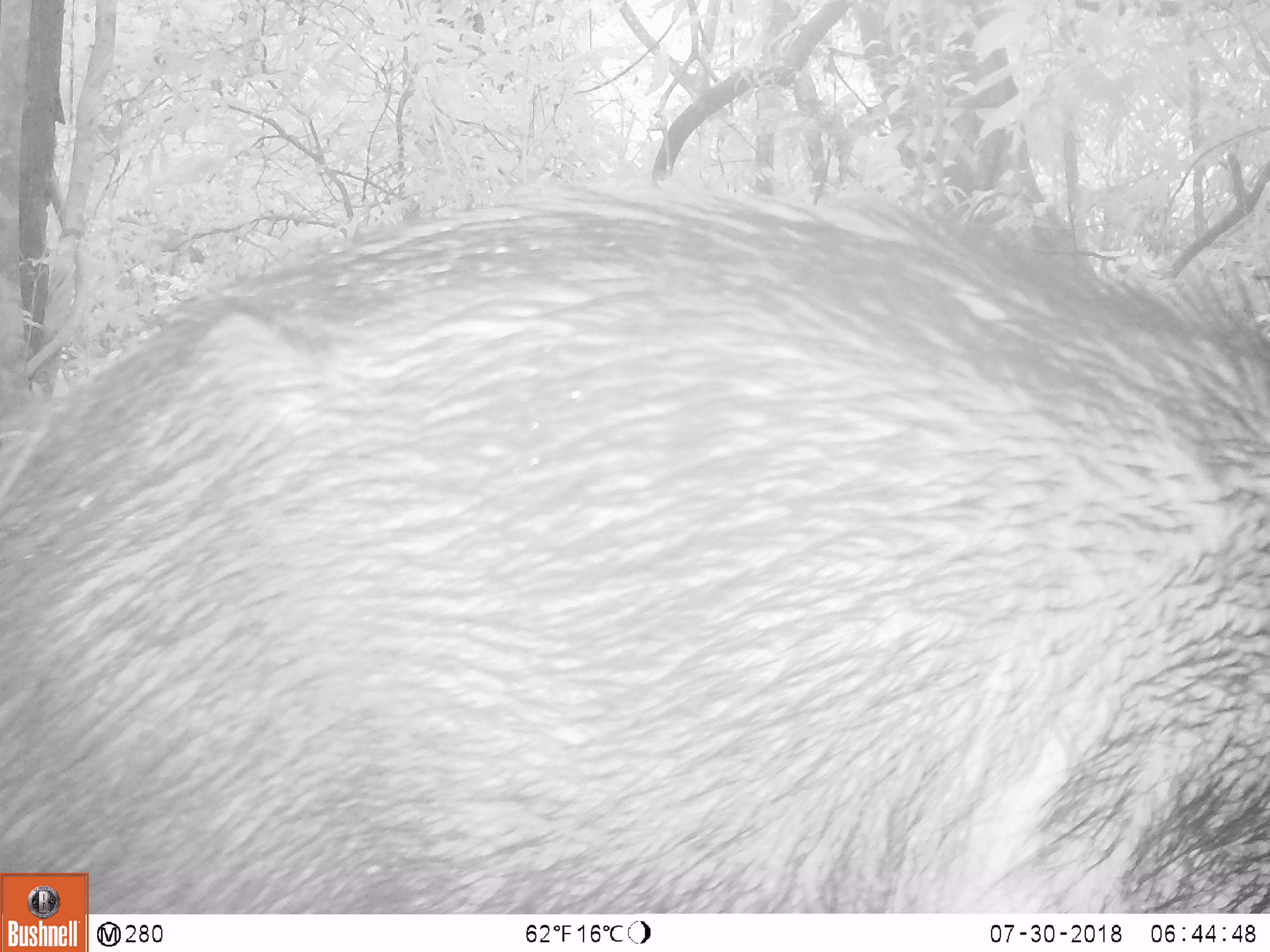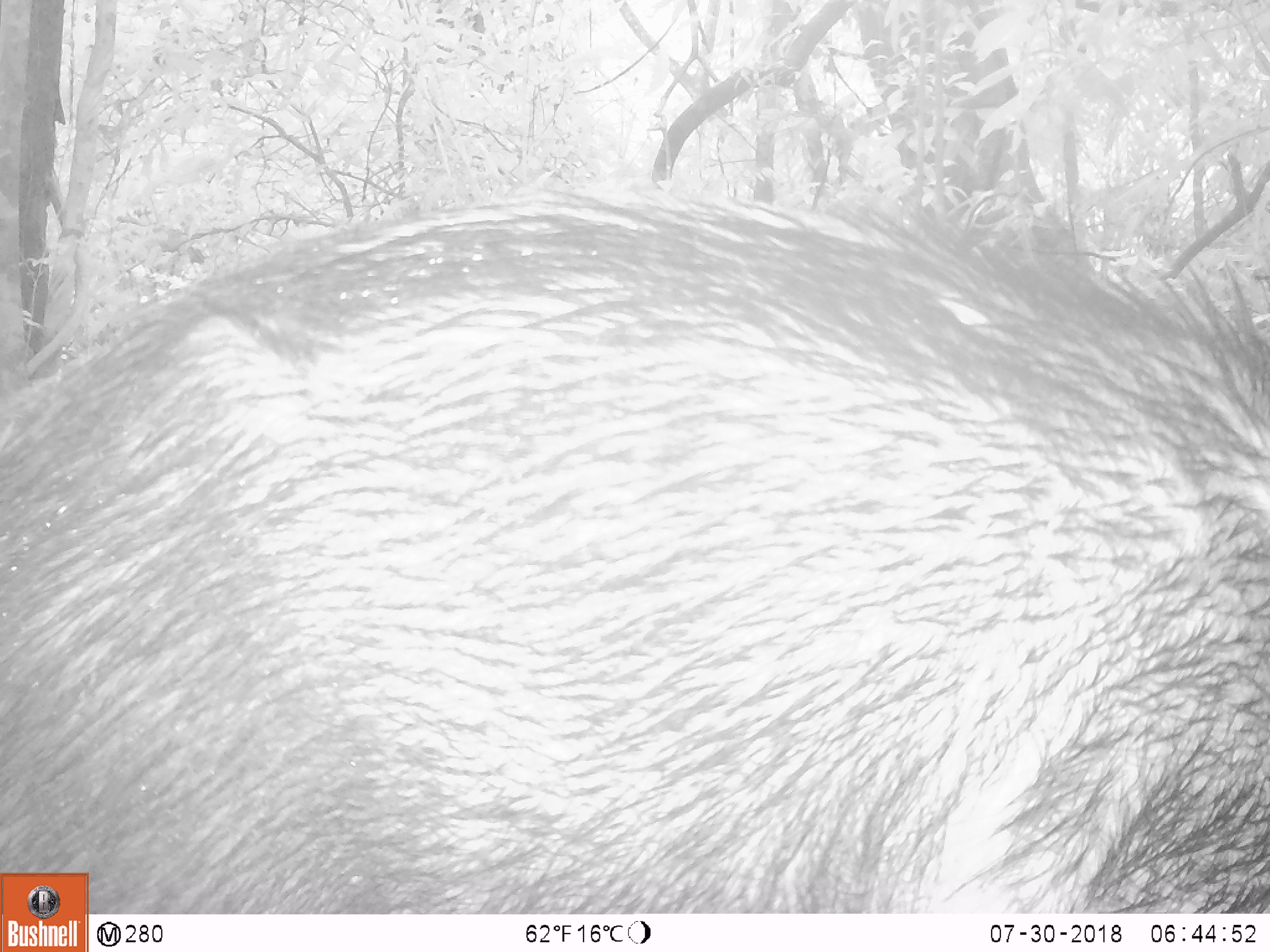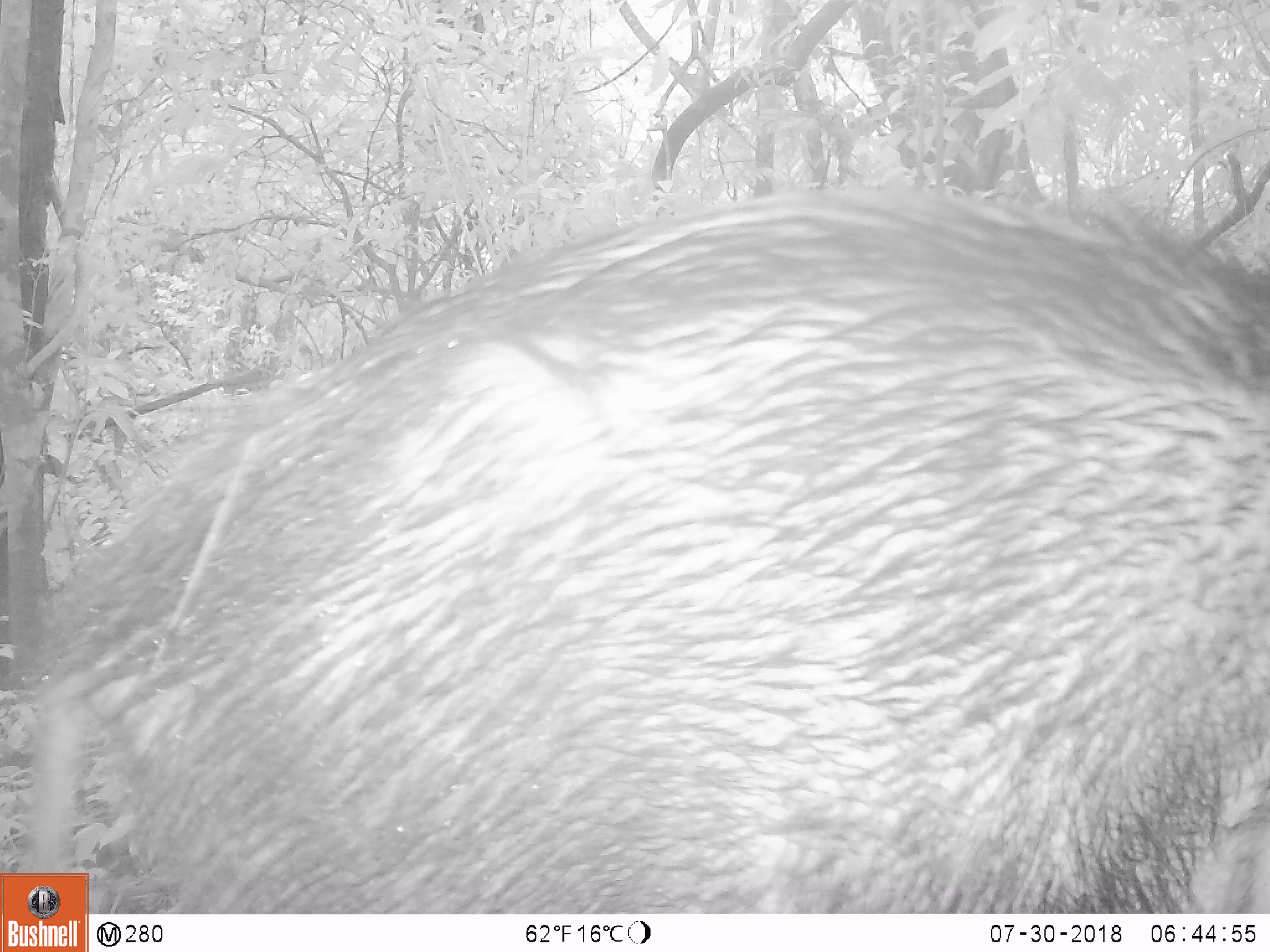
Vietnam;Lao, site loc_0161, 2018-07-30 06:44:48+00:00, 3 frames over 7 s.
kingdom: Animalia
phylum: Chordata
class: Mammalia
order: Artiodactyla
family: Suidae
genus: Sus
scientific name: Sus scrofa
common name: eurasian wild pig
Eurasian wild pig (Sus scrofa). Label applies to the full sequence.